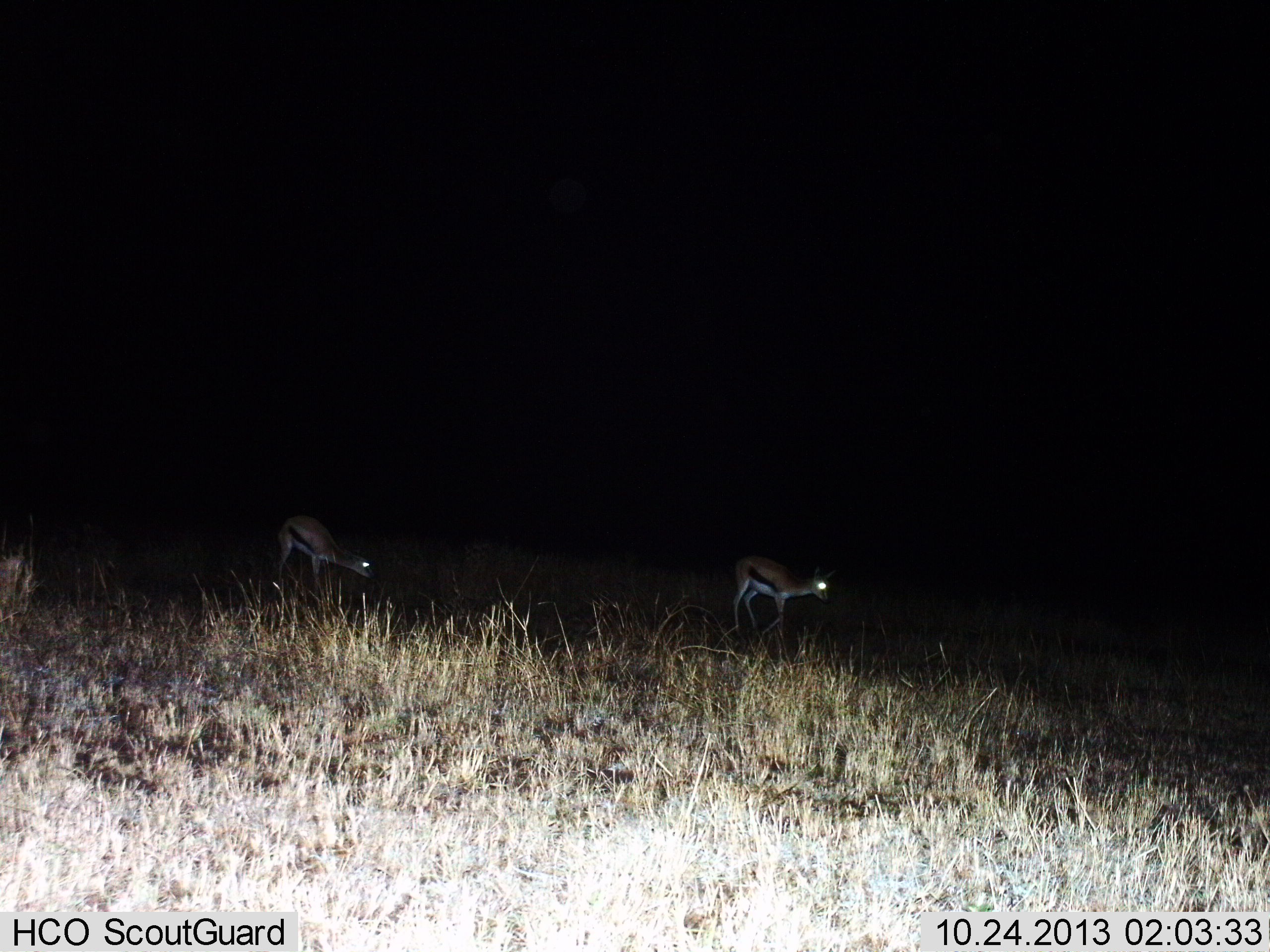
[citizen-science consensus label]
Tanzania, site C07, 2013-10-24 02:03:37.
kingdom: Animalia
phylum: Chordata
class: Mammalia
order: Artiodactyla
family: Bovidae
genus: Eudorcas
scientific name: Eudorcas thomsonii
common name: thomson's gazelle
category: gazellethomsons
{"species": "gazellethomsons (thomson's gazelle) (Eudorcas thomsonii)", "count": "3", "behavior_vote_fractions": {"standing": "70%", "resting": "0%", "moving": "40%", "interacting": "0%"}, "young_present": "0%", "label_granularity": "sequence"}